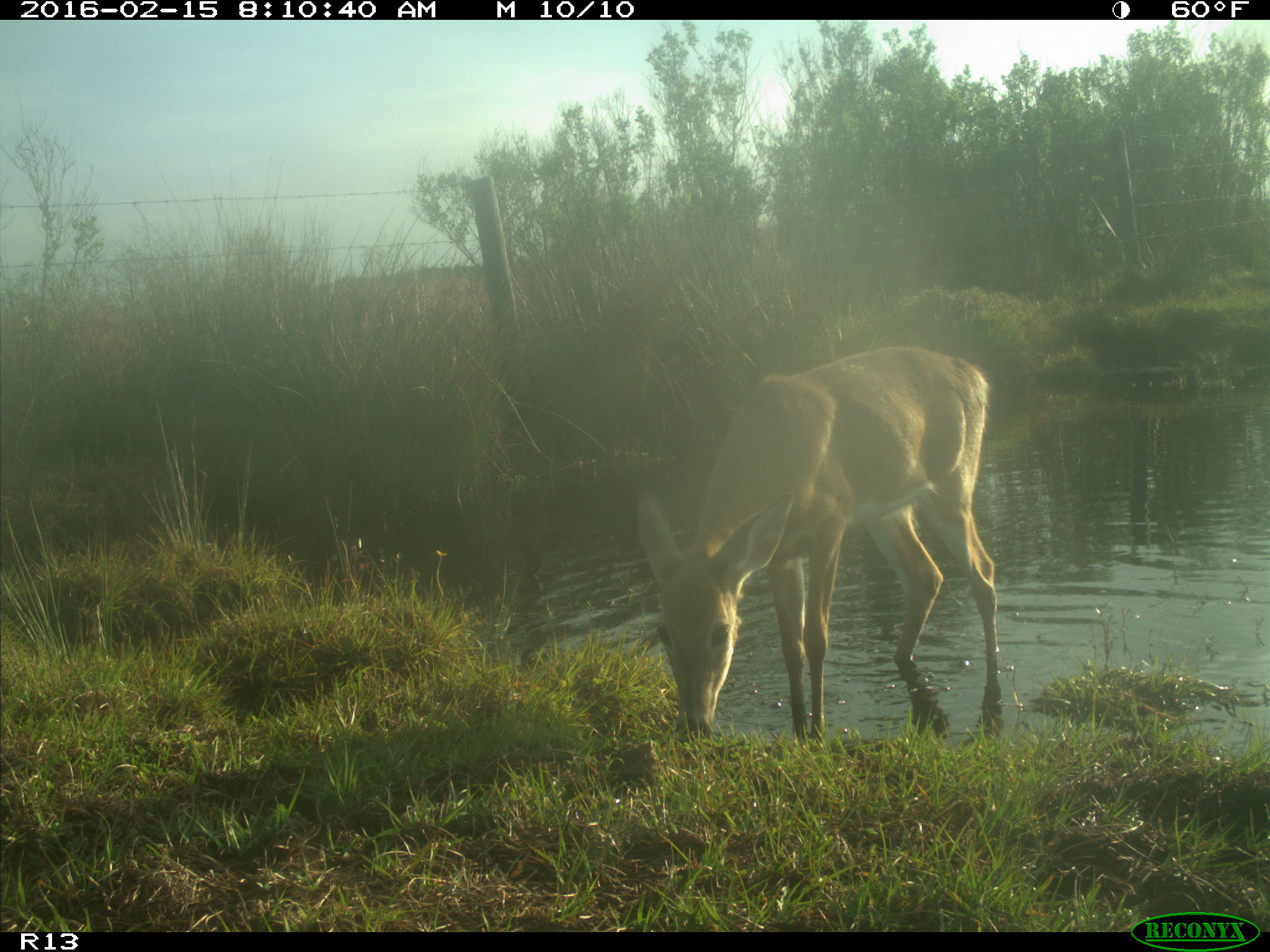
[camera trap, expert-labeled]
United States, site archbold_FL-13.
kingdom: Animalia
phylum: Chordata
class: Mammalia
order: Artiodactyla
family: Cervidae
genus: Odocoileus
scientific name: Odocoileus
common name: deer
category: unidentified deer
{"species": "unidentified deer (deer) (Odocoileus)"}